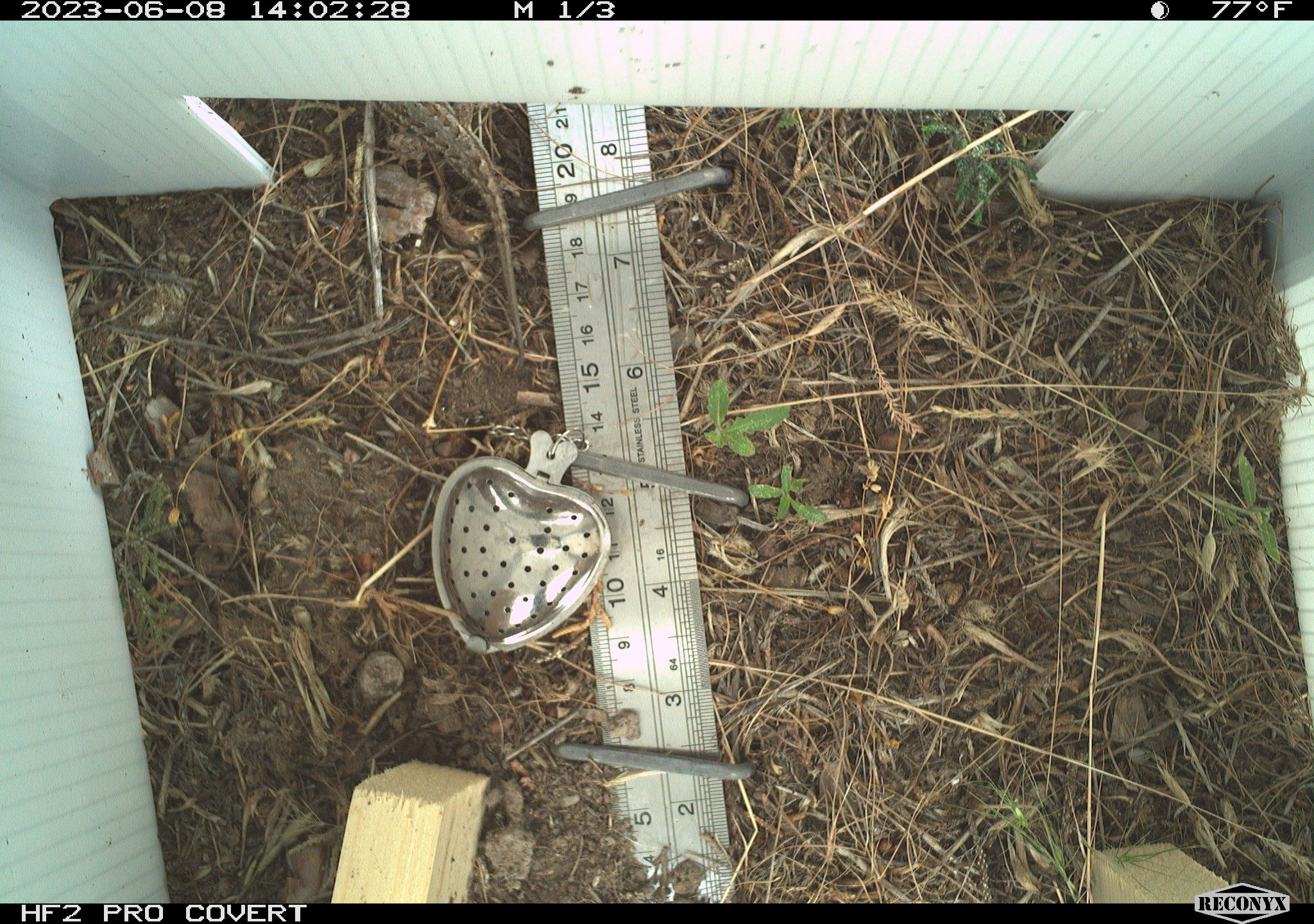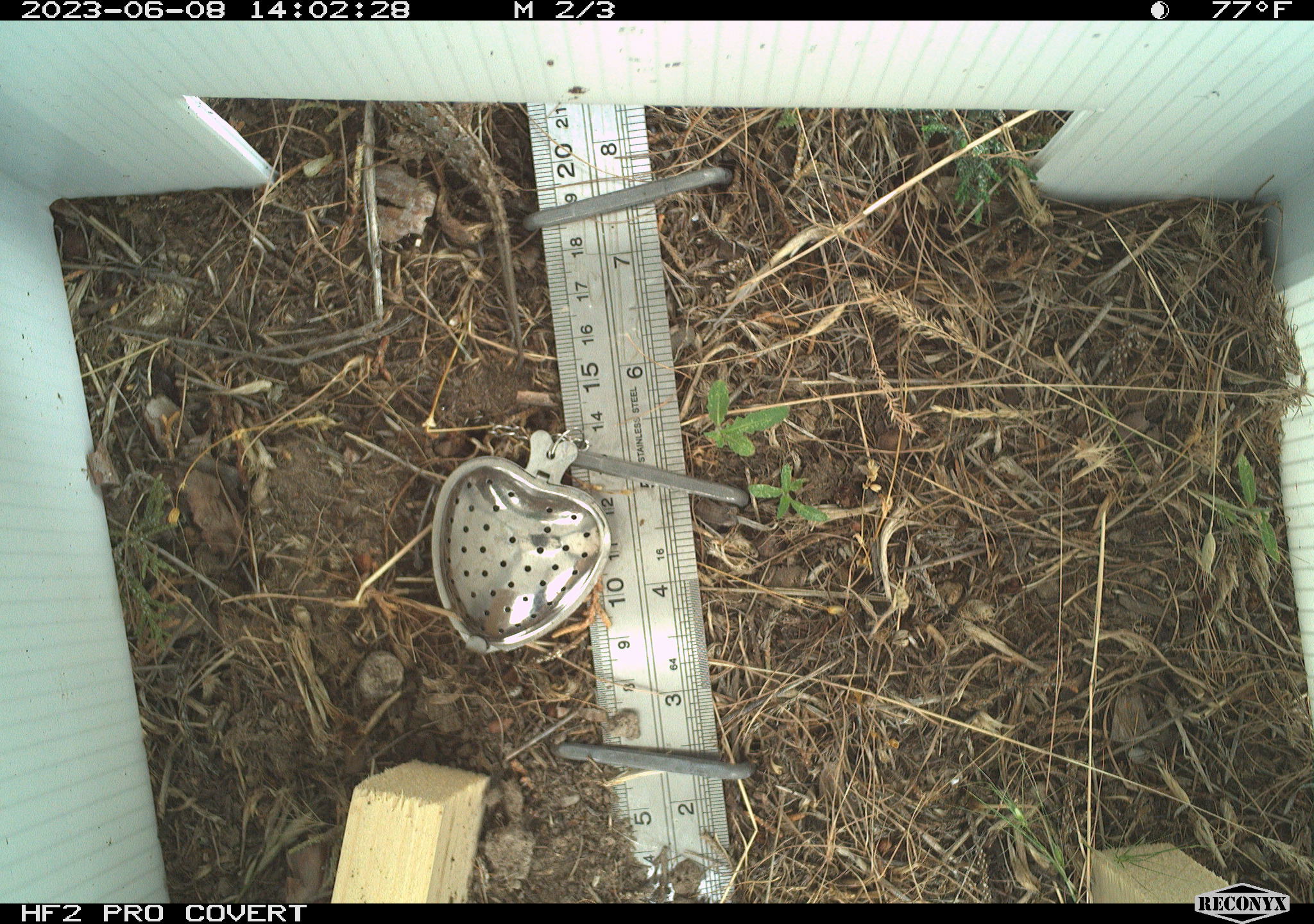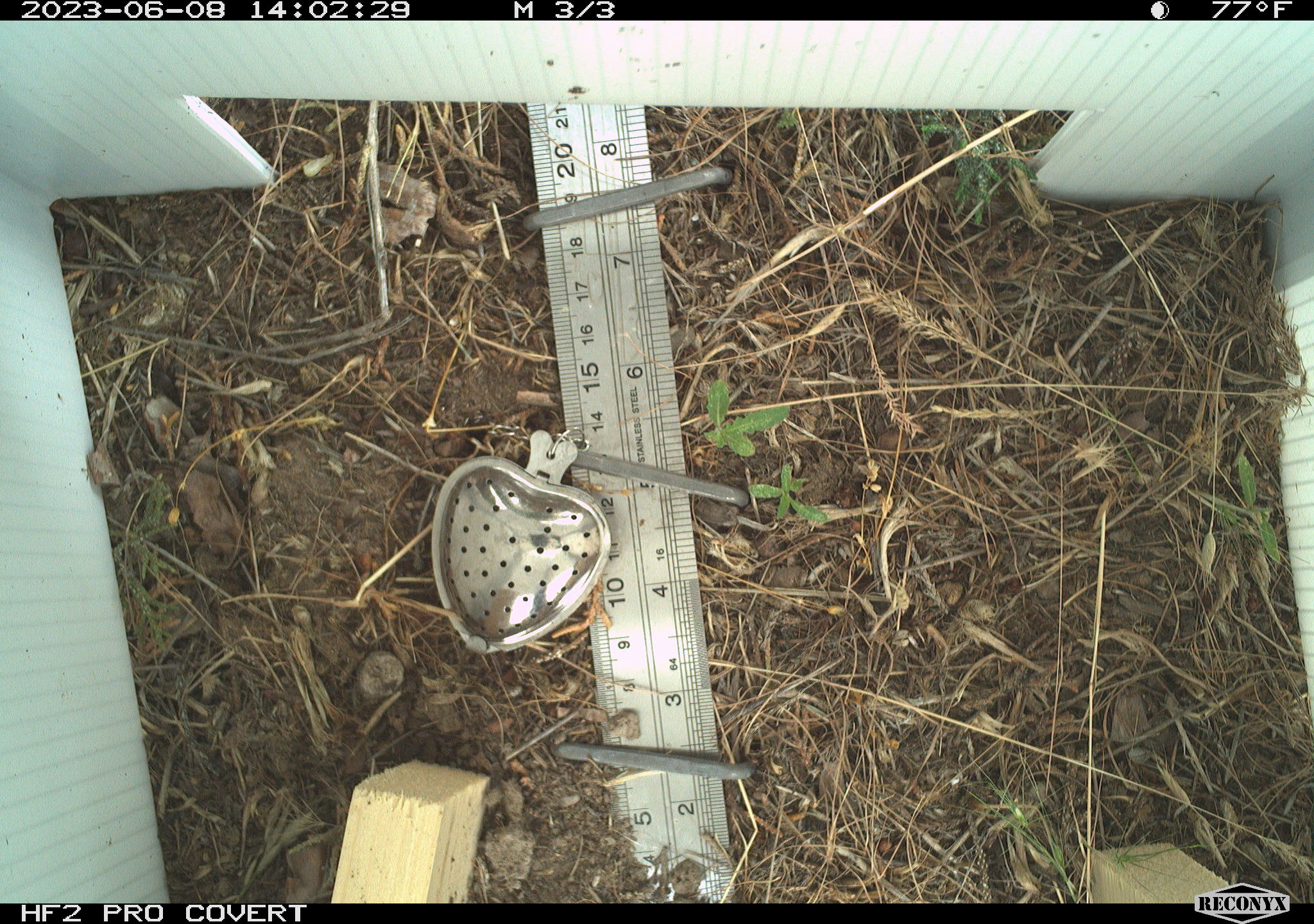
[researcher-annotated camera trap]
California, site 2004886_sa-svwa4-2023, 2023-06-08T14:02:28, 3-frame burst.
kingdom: Animalia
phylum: Chordata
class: Reptilia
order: Squamata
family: Phrynosomatidae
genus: Sceloporus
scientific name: Sceloporus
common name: spiny lizards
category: sceloporus species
Sceloporus species (spiny lizards) (Sceloporus).